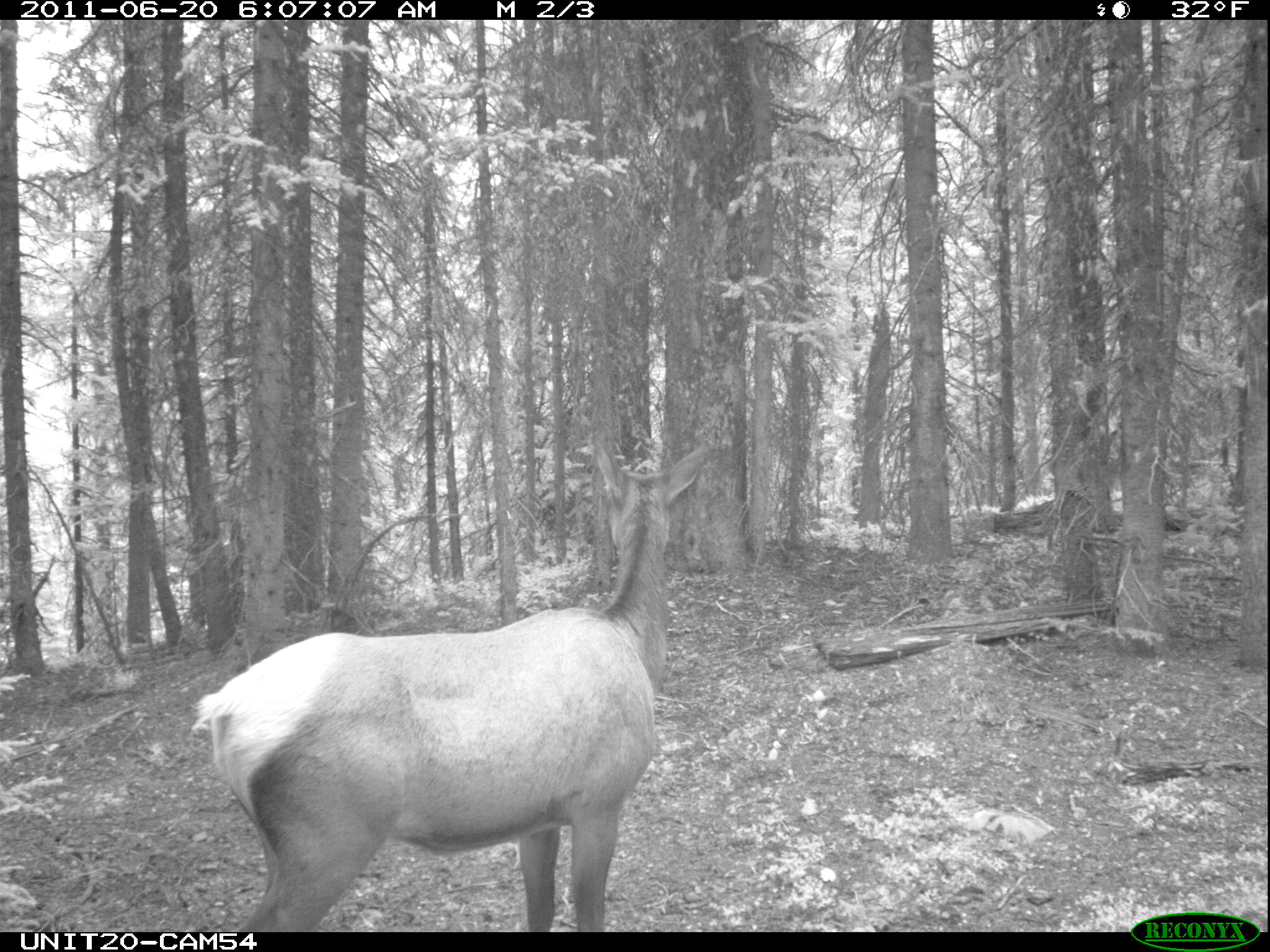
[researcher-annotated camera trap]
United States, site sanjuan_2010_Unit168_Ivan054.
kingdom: Animalia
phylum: Chordata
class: Mammalia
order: Artiodactyla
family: Cervidae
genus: Cervus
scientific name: Cervus elaphus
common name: red deer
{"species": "Cervus elaphus (red deer)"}